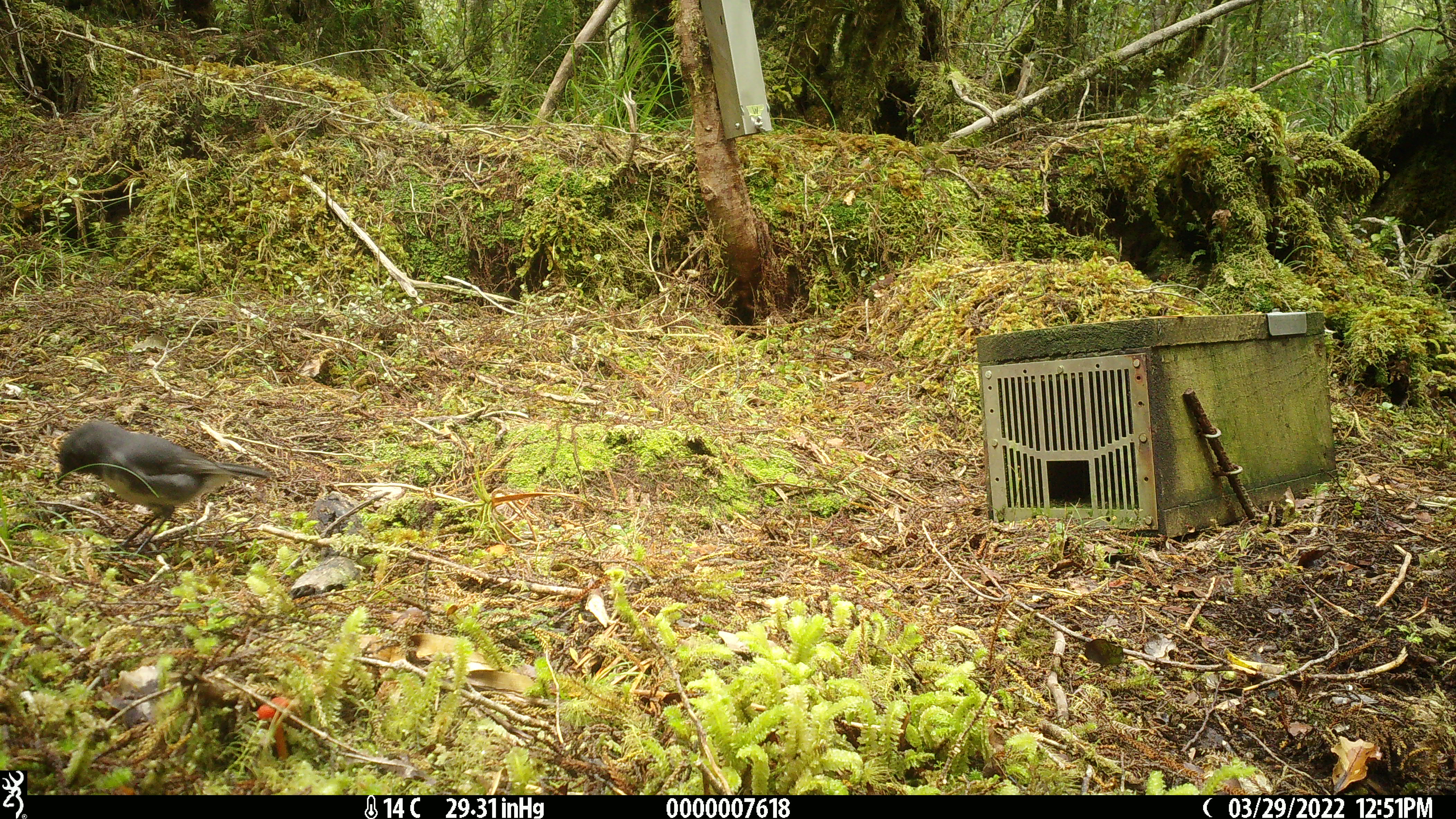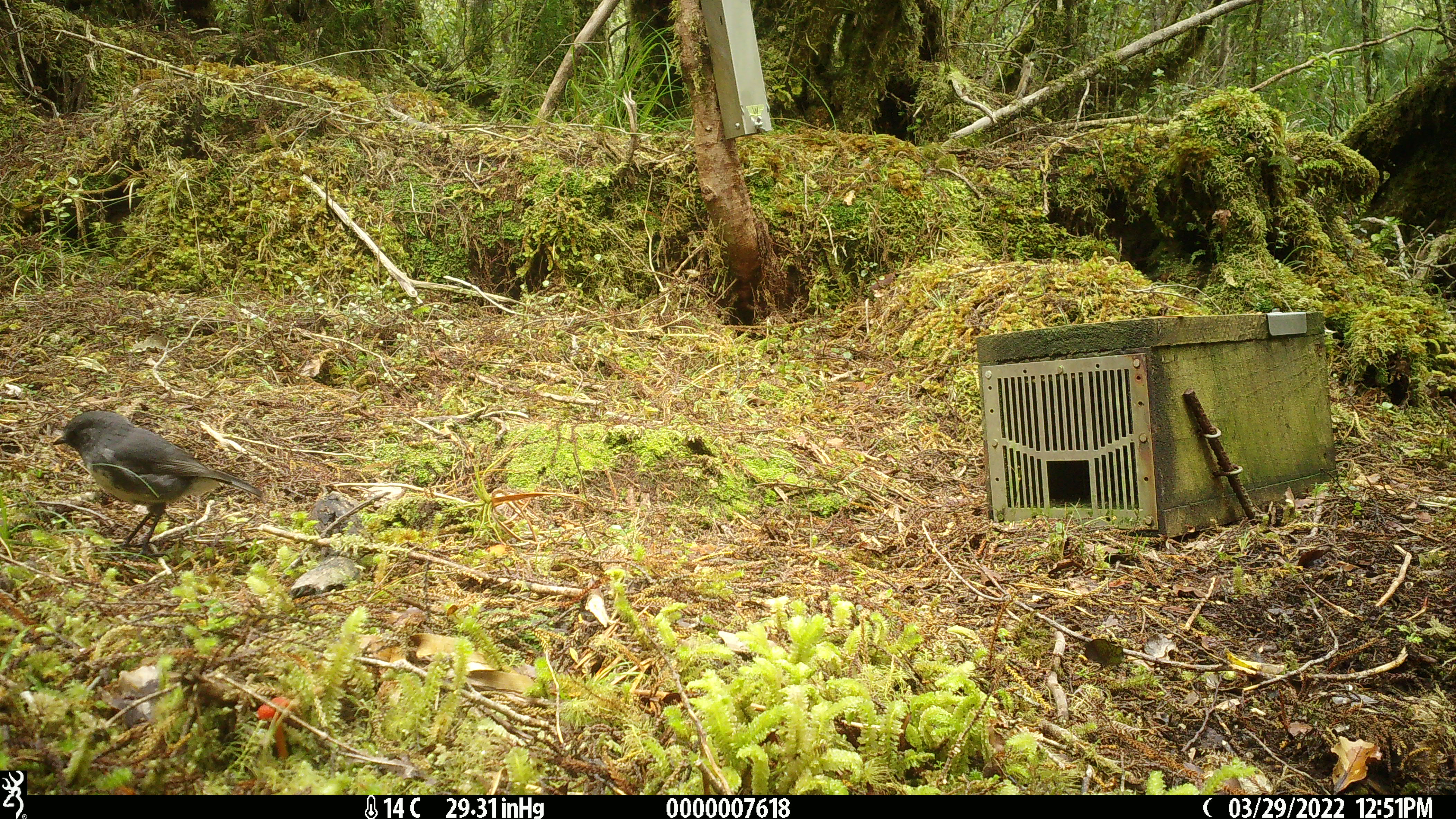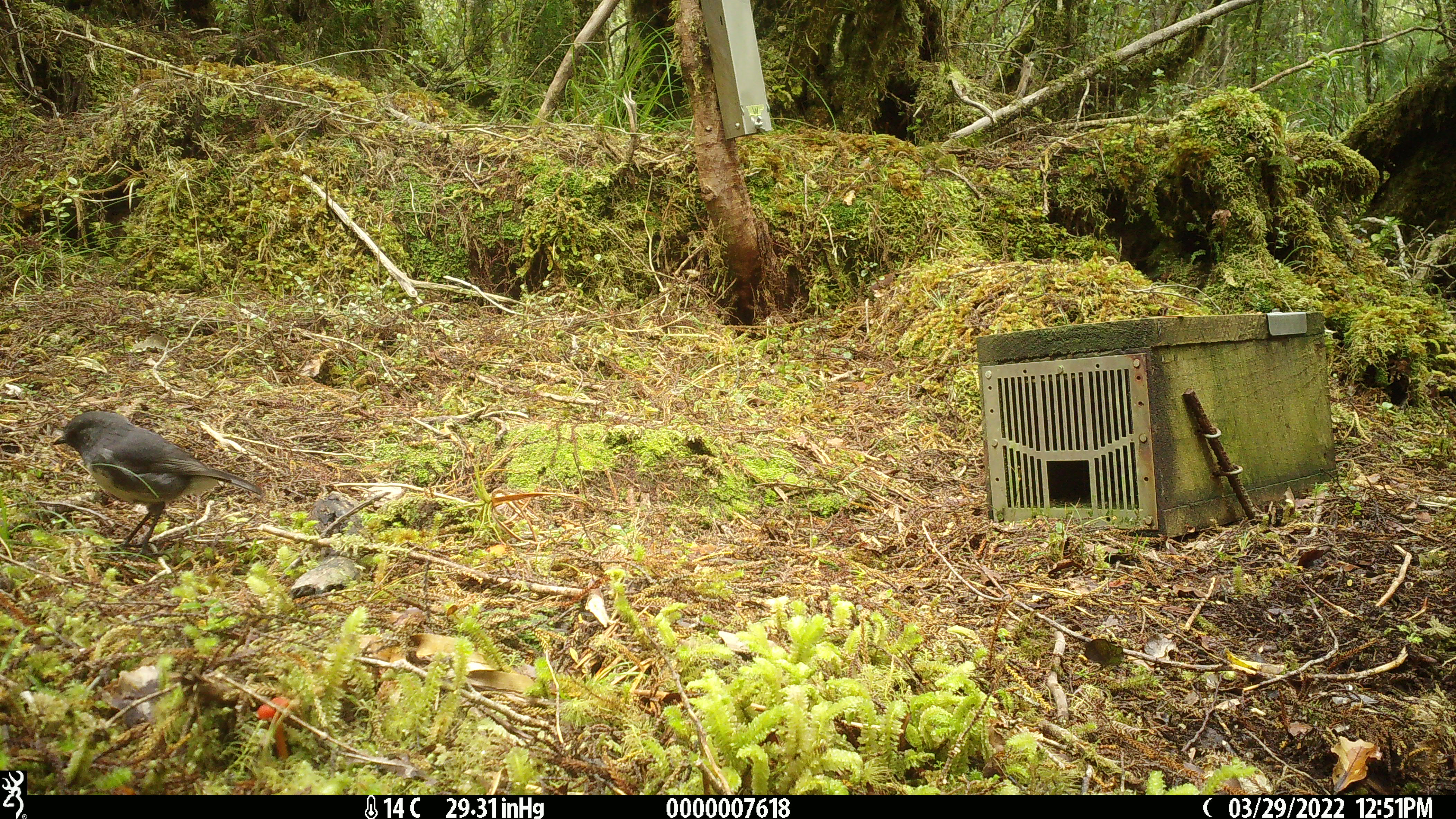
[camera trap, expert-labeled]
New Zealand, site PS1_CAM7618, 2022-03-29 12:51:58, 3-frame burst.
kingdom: Animalia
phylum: Chordata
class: Aves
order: Passeriformes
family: Petroicidae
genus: Petroica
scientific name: Petroica australis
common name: new zealand robin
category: robin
Robin (new zealand robin) (Petroica australis).